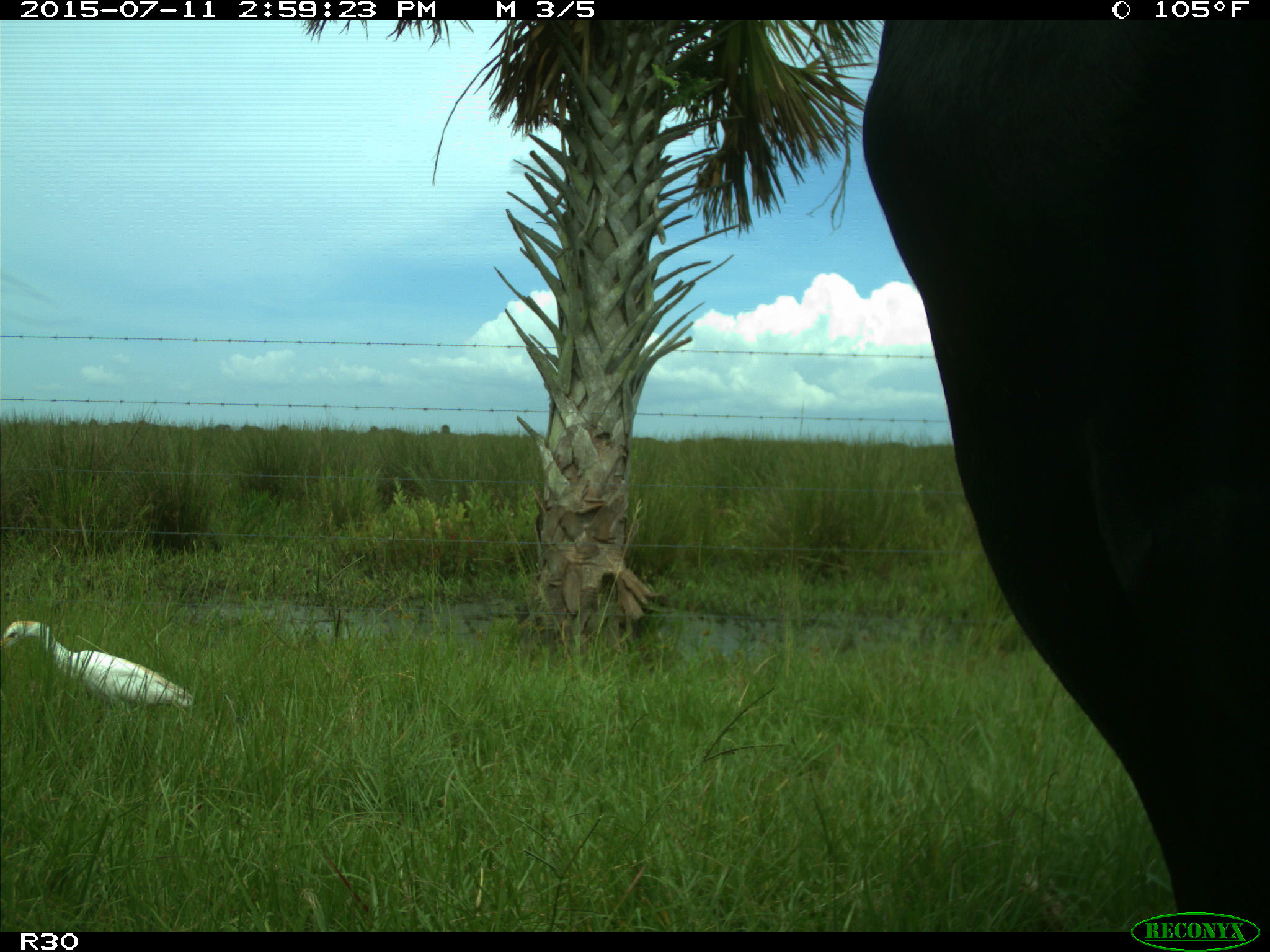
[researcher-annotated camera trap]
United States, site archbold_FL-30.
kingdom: Animalia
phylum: Chordata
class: Mammalia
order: Artiodactyla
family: Bovidae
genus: Bos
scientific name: Bos taurus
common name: domestic cow